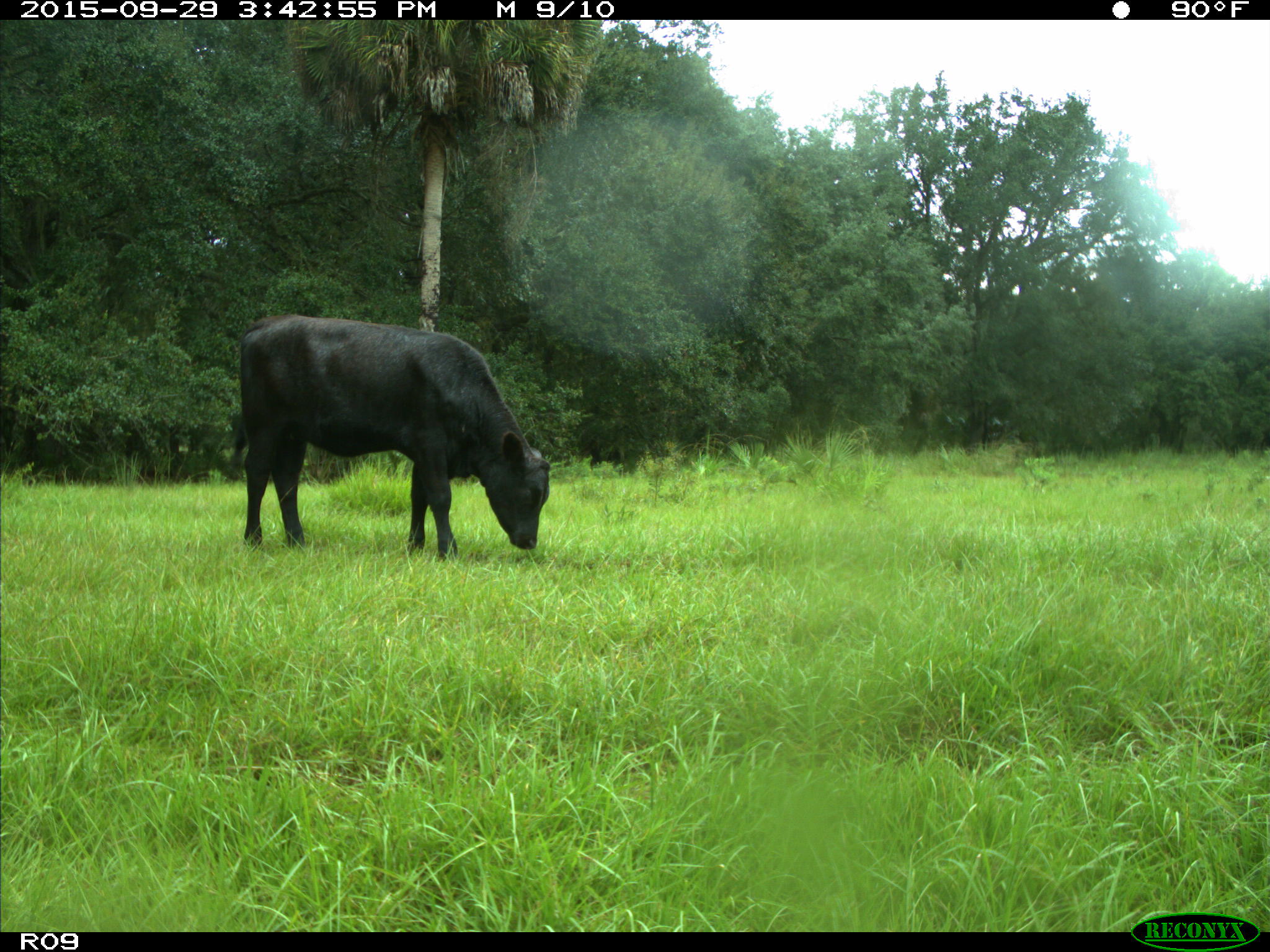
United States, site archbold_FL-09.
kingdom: Animalia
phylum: Chordata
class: Mammalia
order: Artiodactyla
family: Bovidae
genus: Bos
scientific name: Bos taurus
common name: domestic cow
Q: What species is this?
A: Bos taurus (domestic cow).